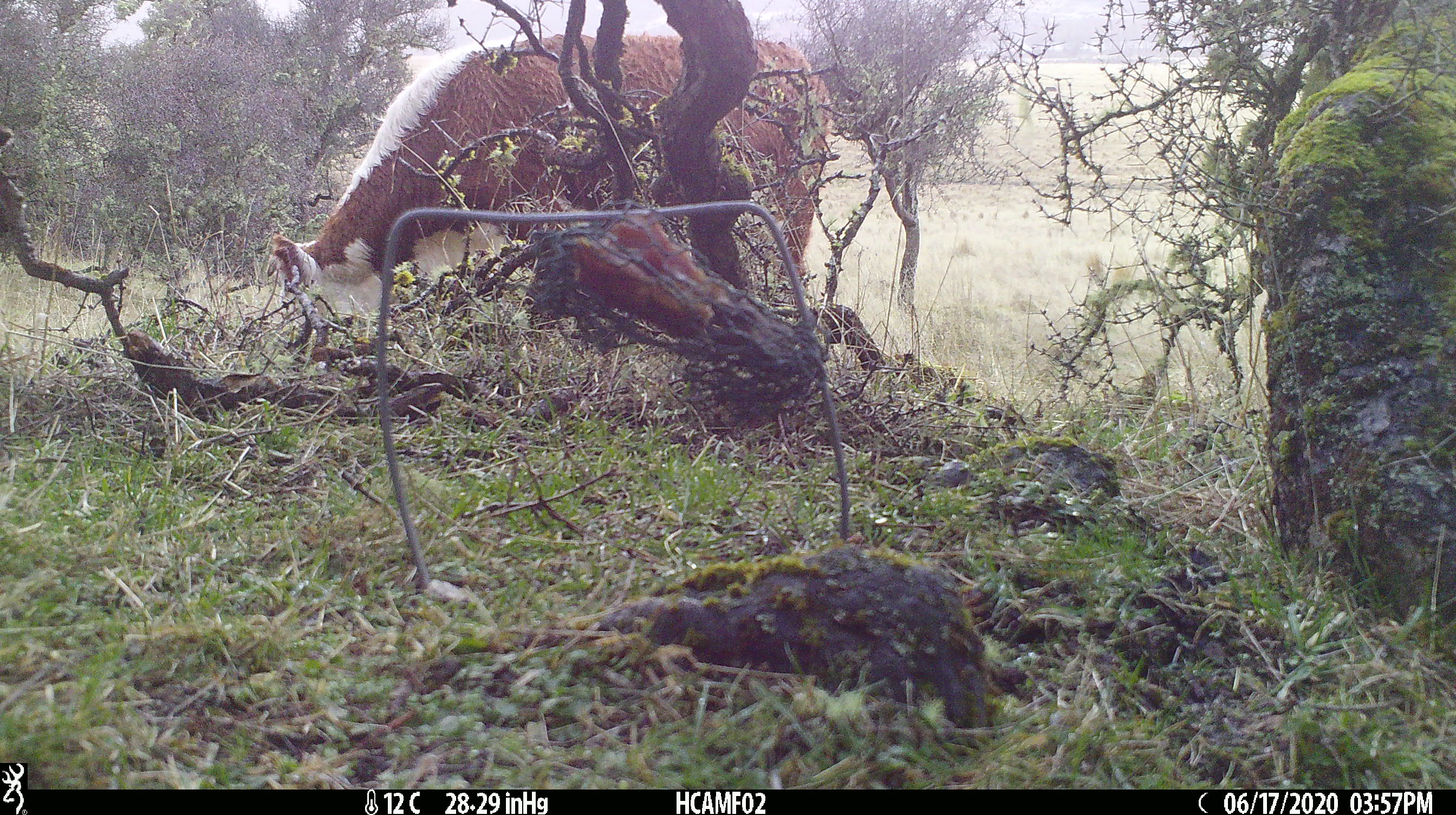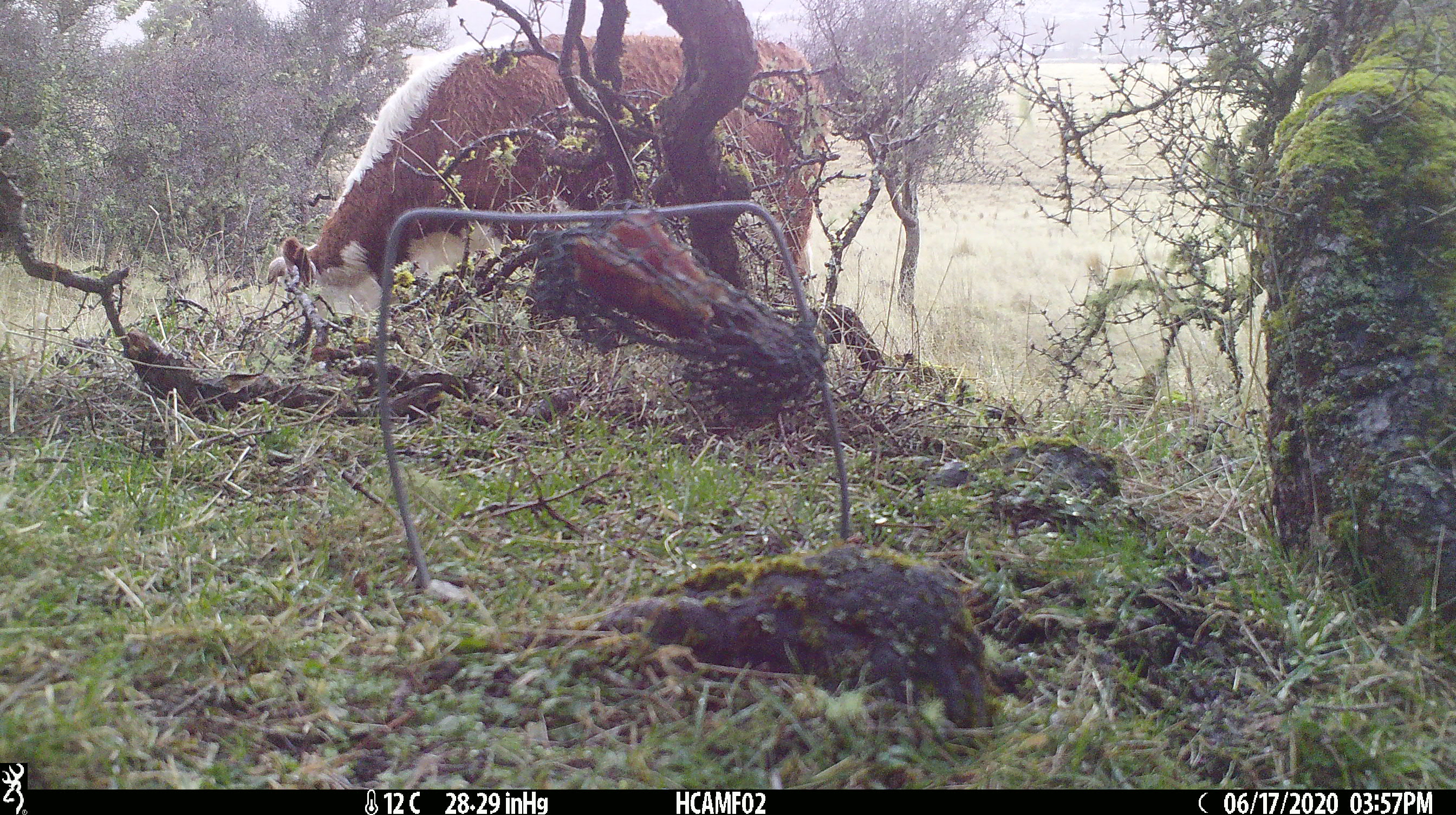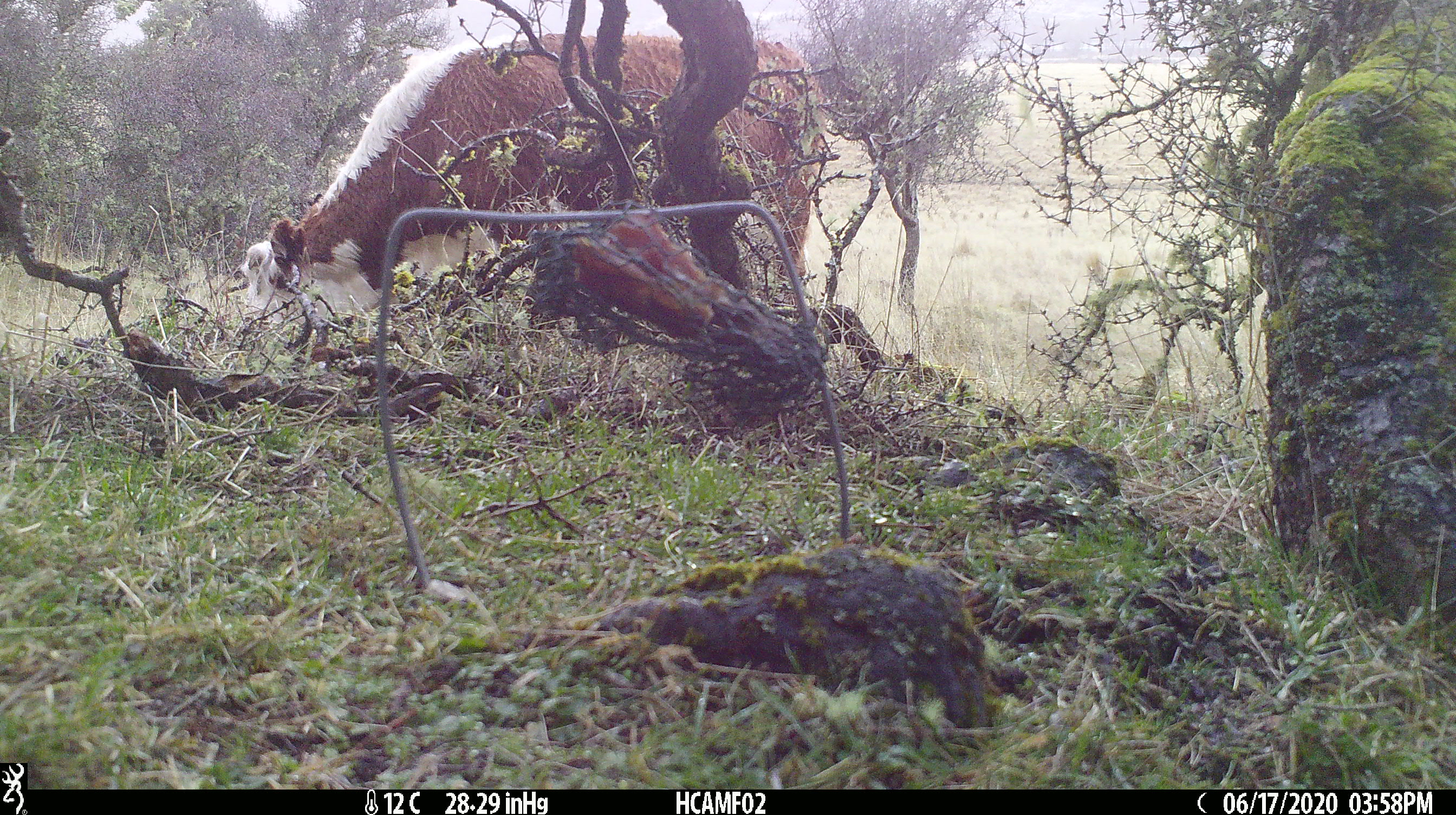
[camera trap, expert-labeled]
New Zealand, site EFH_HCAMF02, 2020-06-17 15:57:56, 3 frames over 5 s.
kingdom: Animalia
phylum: Chordata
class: Mammalia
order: Artiodactyla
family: Bovidae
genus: Bos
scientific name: Bos taurus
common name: domestic cow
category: cow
Cow (domestic cow) (Bos taurus).